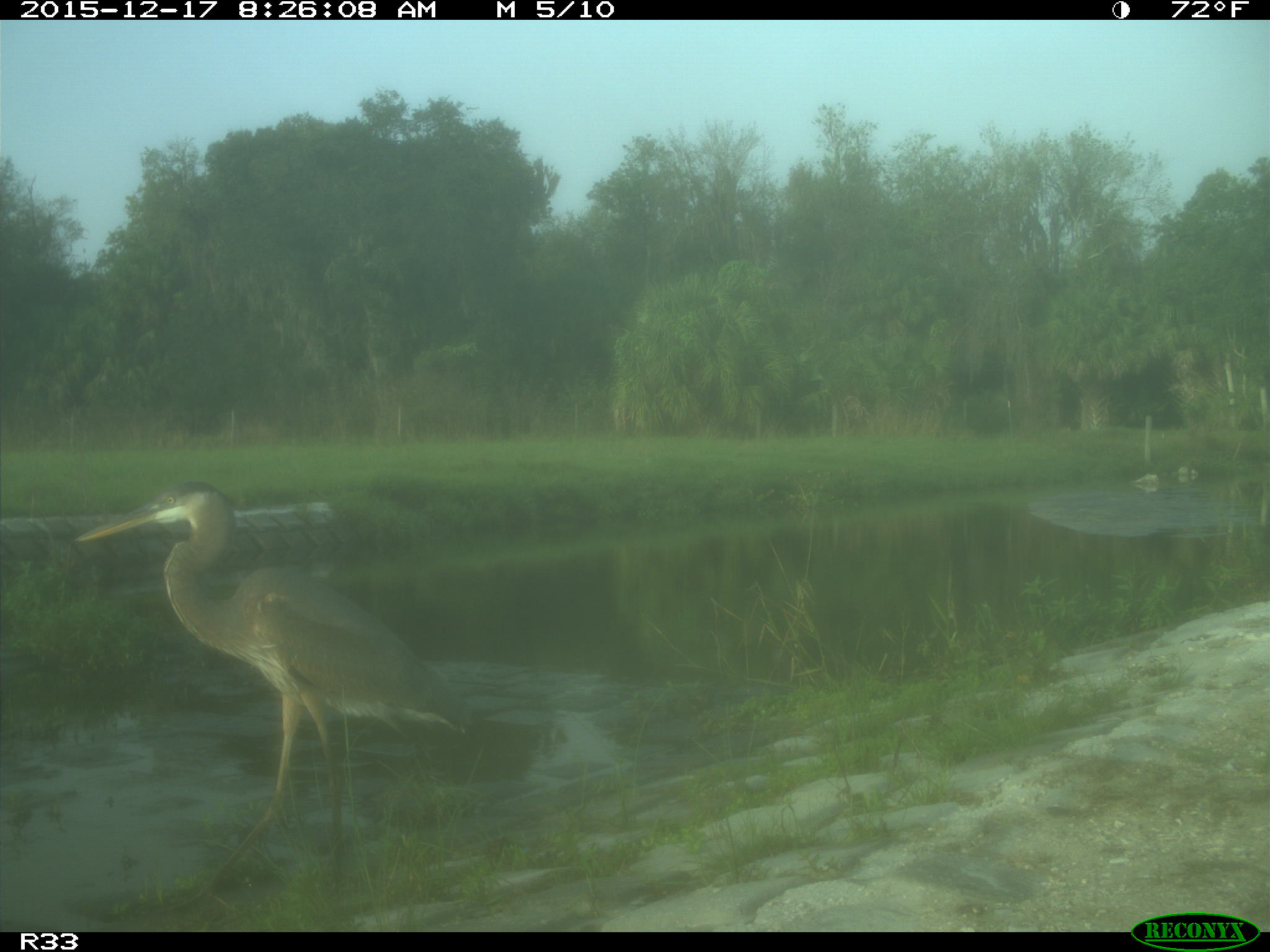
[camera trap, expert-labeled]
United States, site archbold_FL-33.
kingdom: Animalia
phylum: Chordata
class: Aves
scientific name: Aves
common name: birds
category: unidentified bird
Unidentified bird (birds) (Aves).